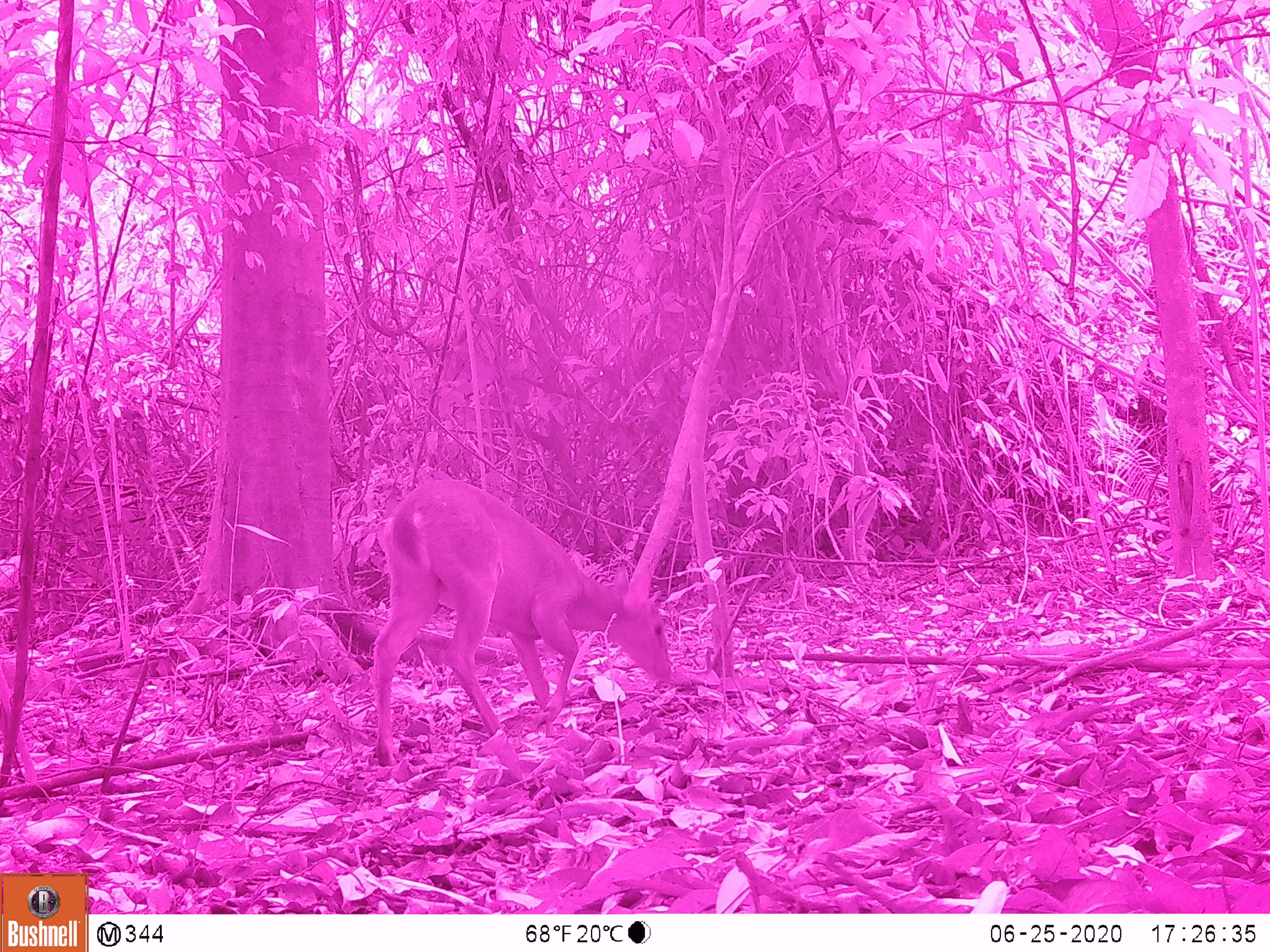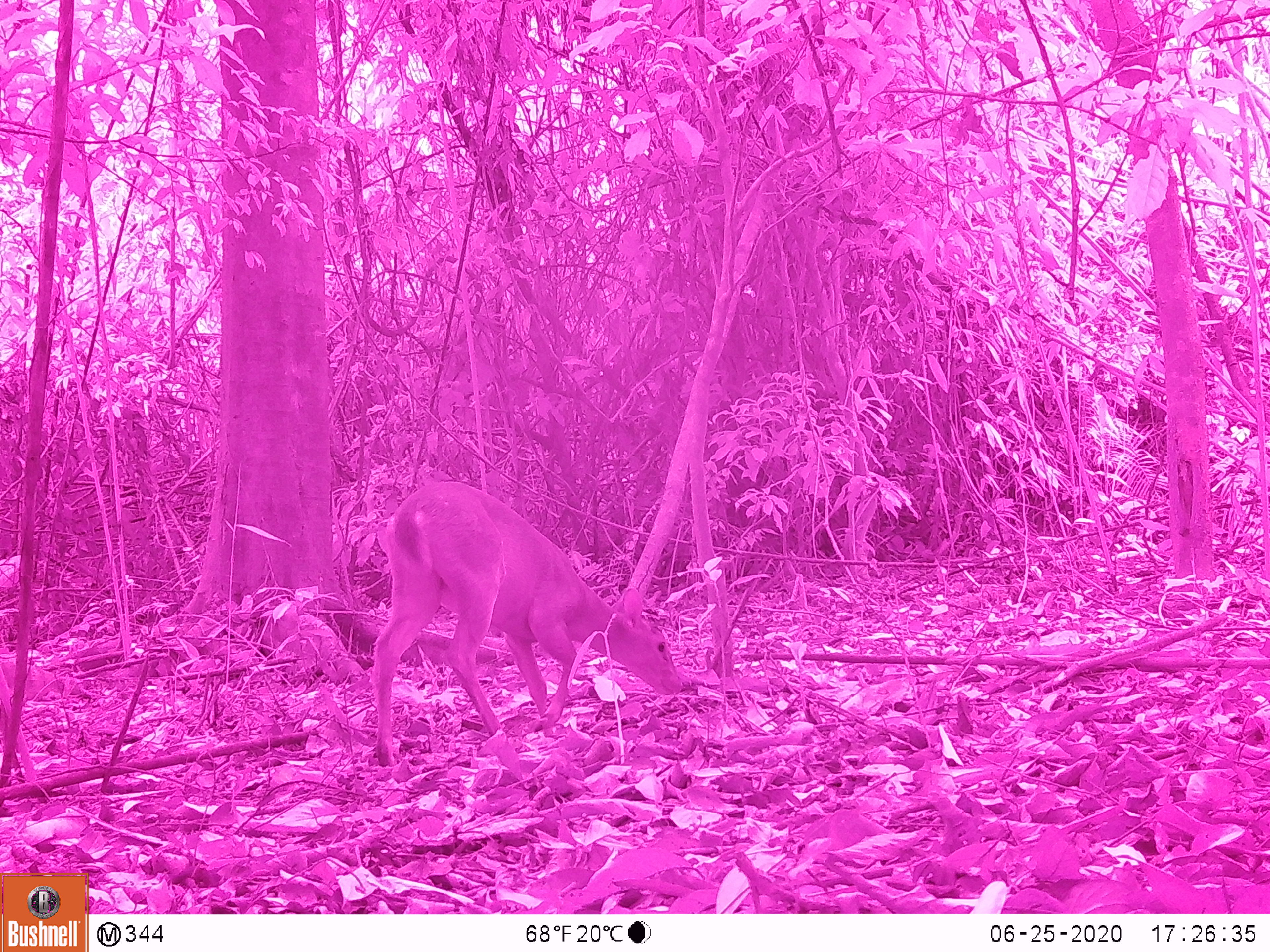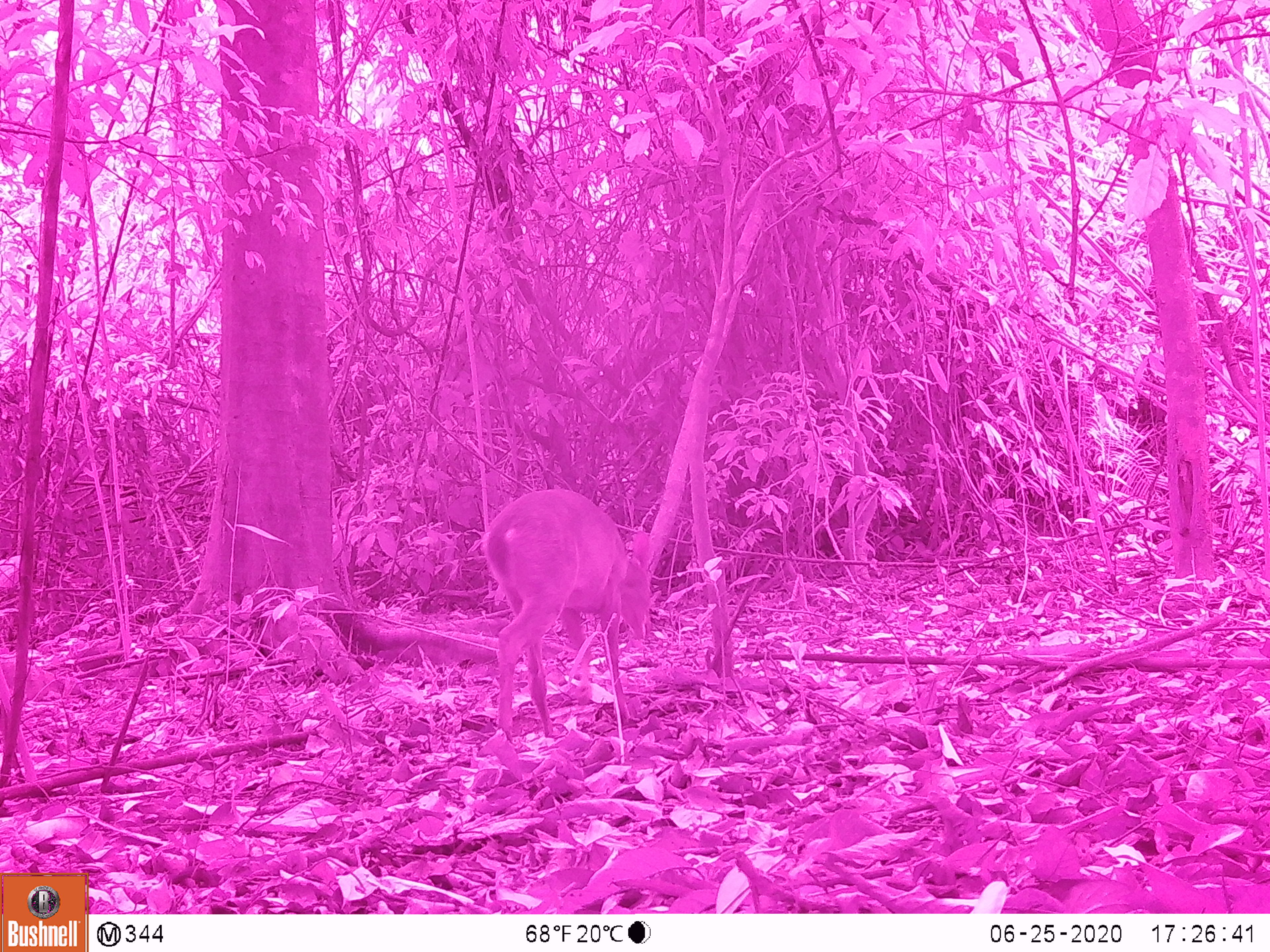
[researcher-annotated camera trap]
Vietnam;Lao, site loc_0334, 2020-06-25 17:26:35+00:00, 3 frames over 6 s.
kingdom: Animalia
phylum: Chordata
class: Mammalia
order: Artiodactyla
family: Cervidae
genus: Muntiacus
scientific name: Muntiacus vuquangensis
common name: large-antlered muntjac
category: large antlered muntjac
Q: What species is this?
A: Large antlered muntjac (large-antlered muntjac) (Muntiacus vuquangensis).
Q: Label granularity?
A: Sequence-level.